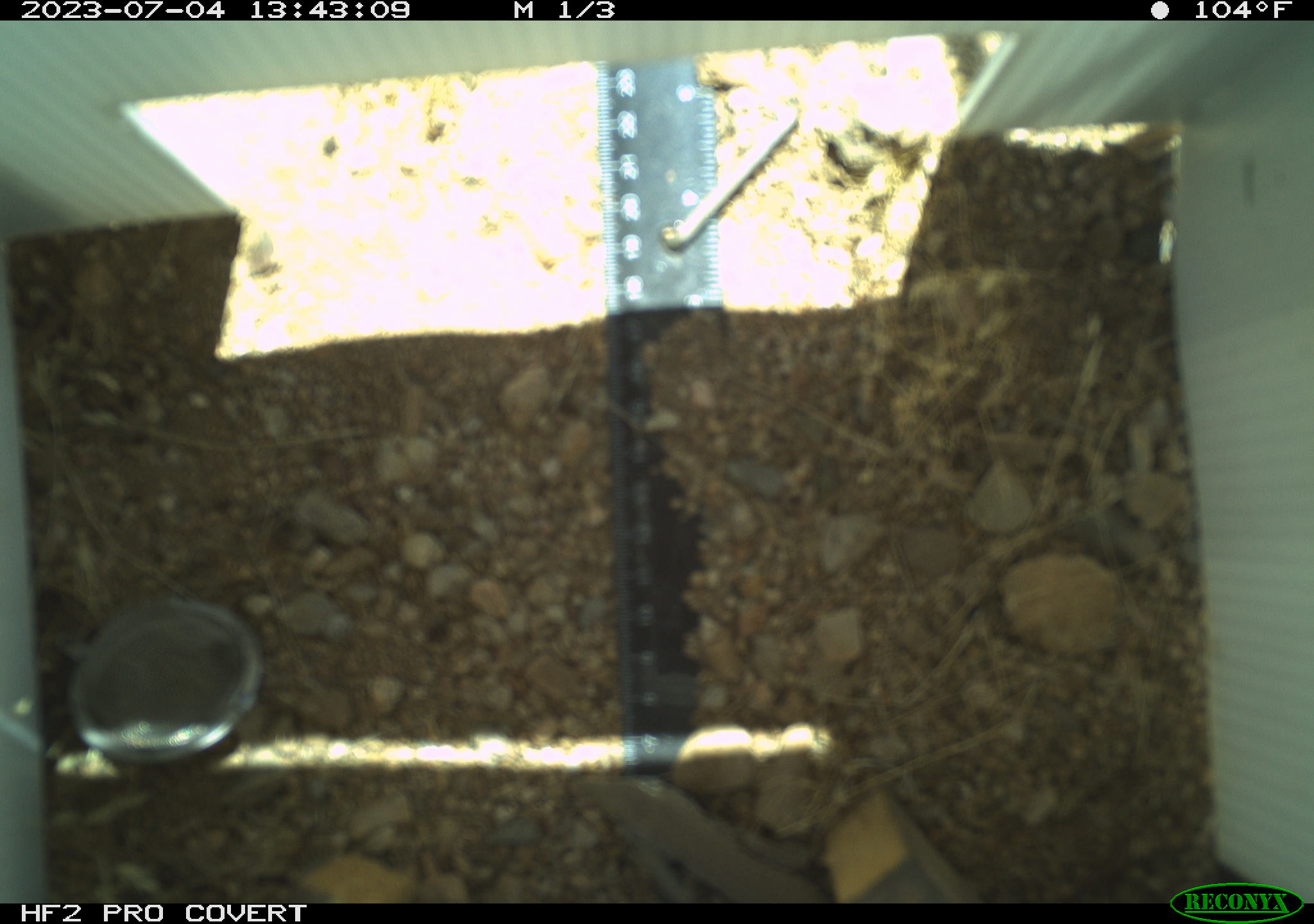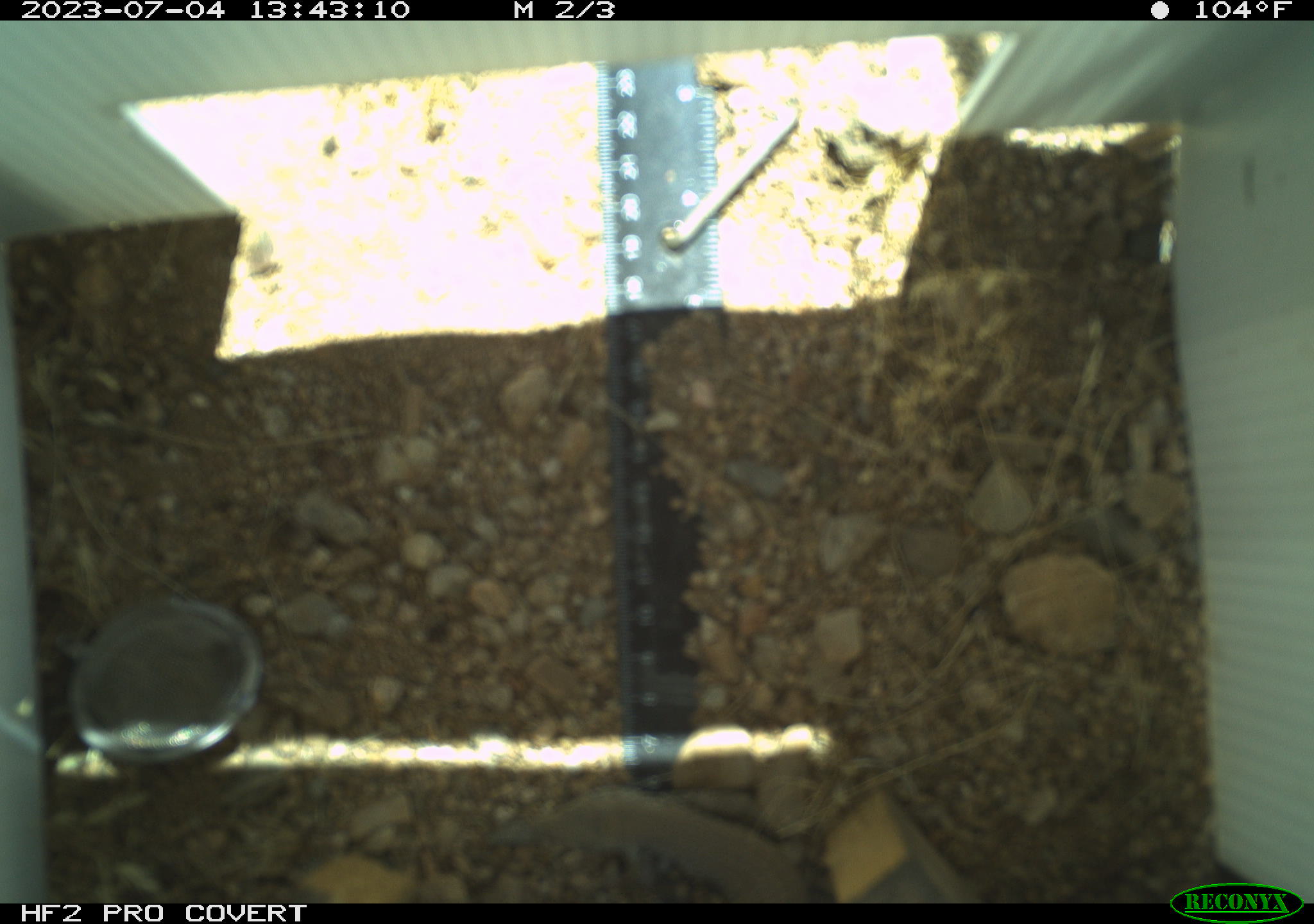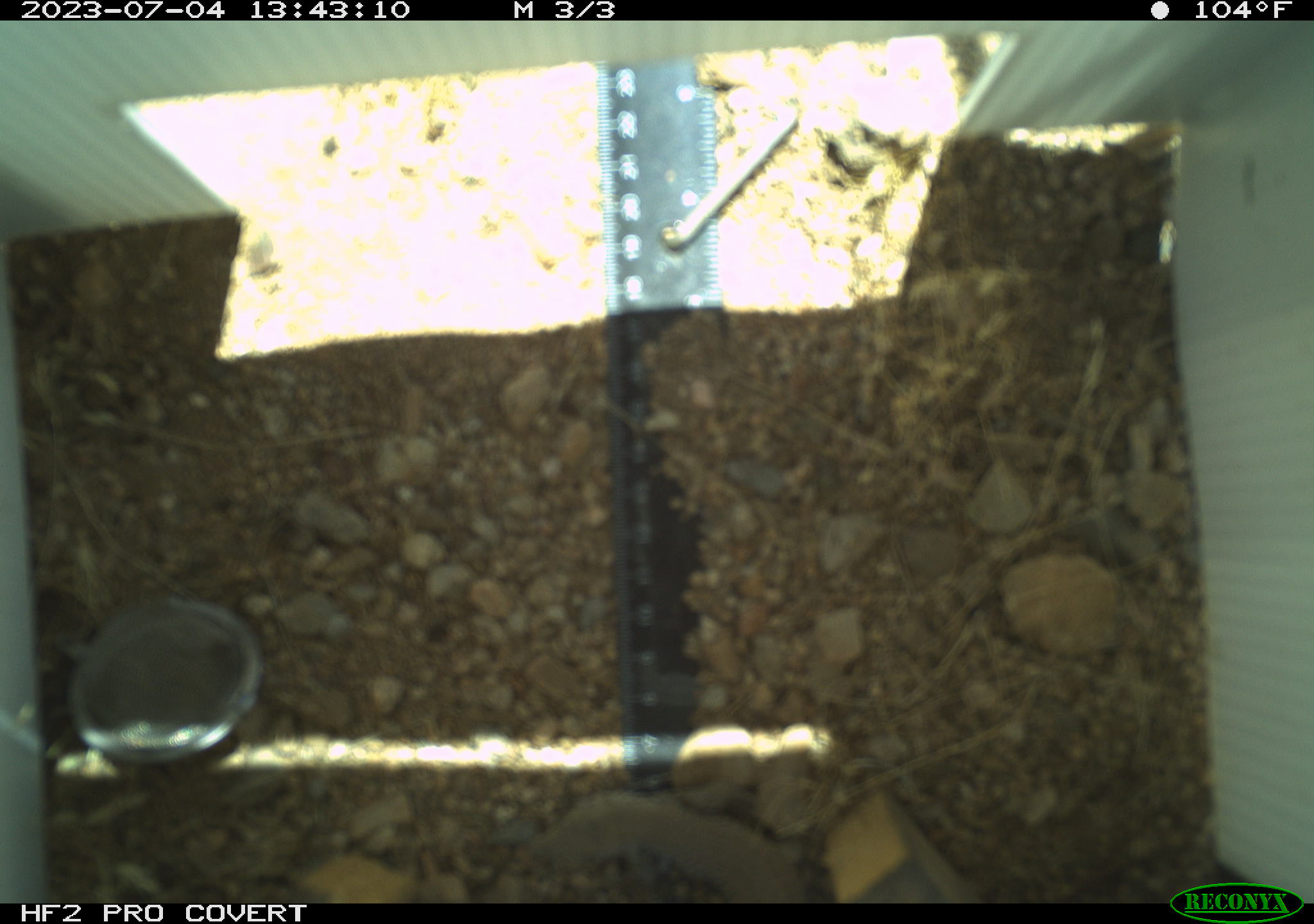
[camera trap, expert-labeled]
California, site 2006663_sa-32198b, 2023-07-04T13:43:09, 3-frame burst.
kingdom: Animalia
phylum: Chordata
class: Reptilia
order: Squamata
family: Teiidae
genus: Aspidoscelis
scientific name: Aspidoscelis tigris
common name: western whiptail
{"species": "western whiptail (Aspidoscelis tigris)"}